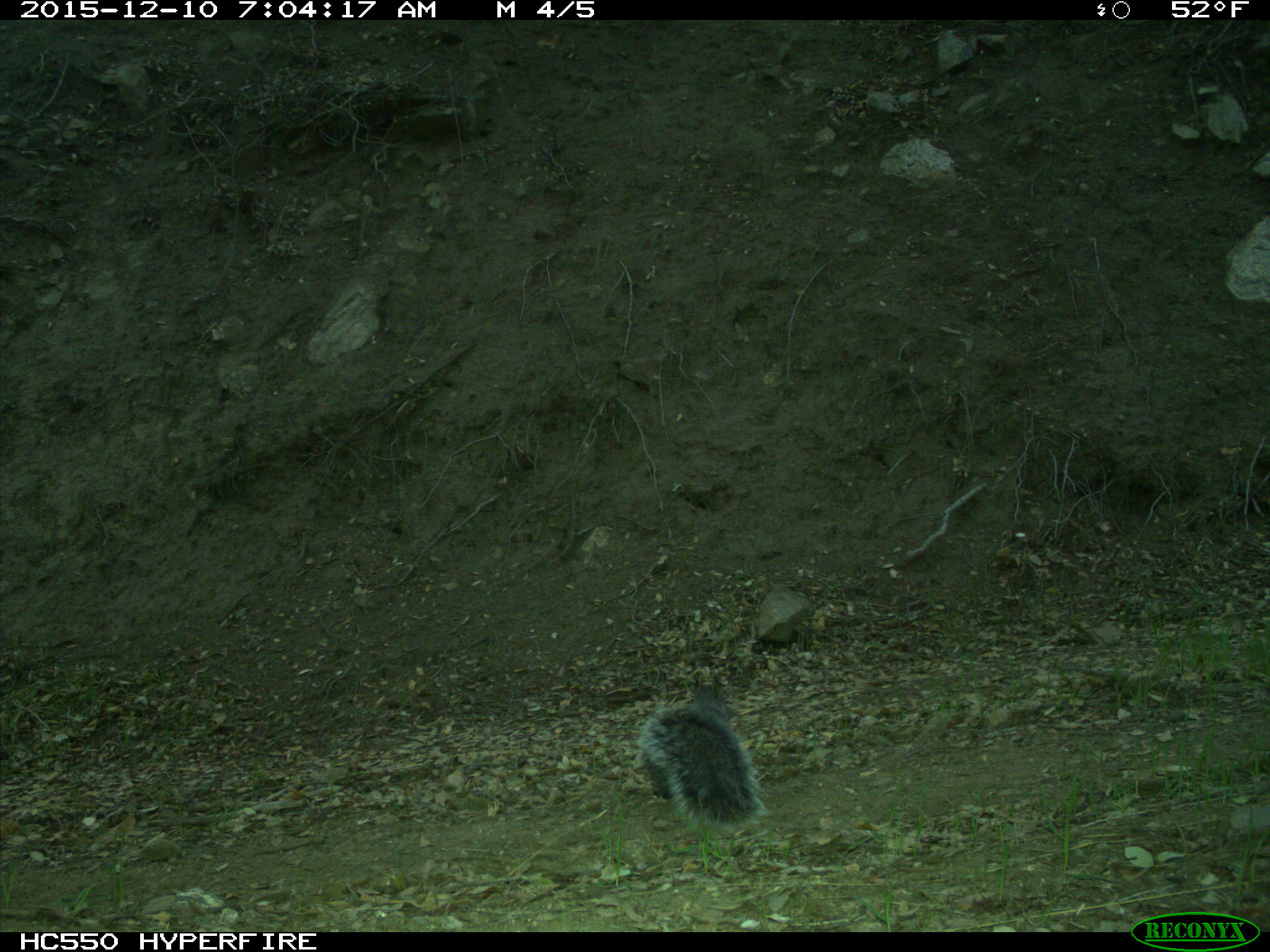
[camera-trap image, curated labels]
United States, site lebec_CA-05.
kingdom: Animalia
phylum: Chordata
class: Mammalia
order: Rodentia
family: Sciuridae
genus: Sciurus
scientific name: Sciurus carolinensis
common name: eastern gray squirrel